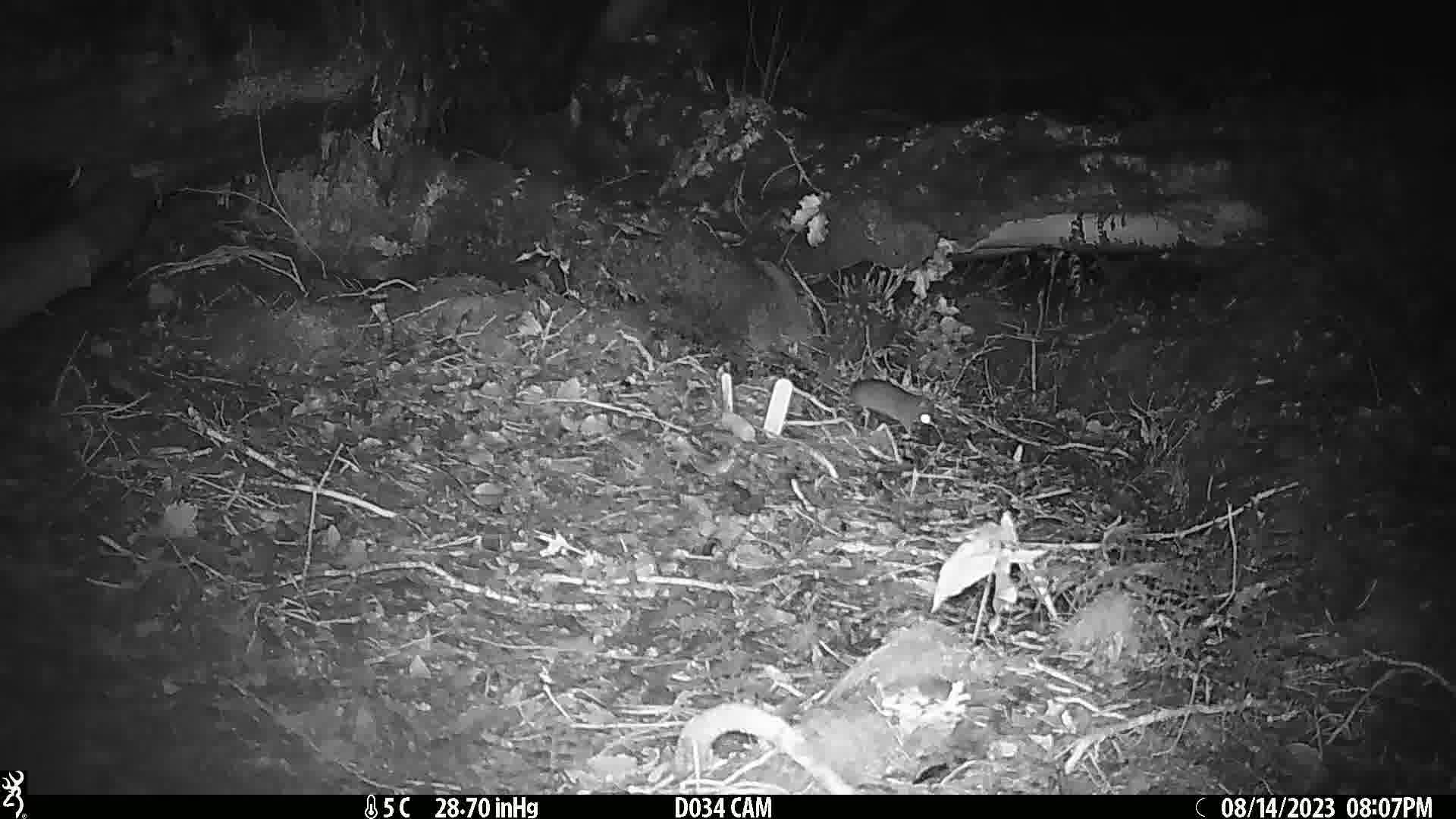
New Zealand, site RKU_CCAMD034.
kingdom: Animalia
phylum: Chordata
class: Mammalia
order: Rodentia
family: Muridae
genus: Rattus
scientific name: Rattus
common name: rat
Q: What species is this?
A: Rat (Rattus).